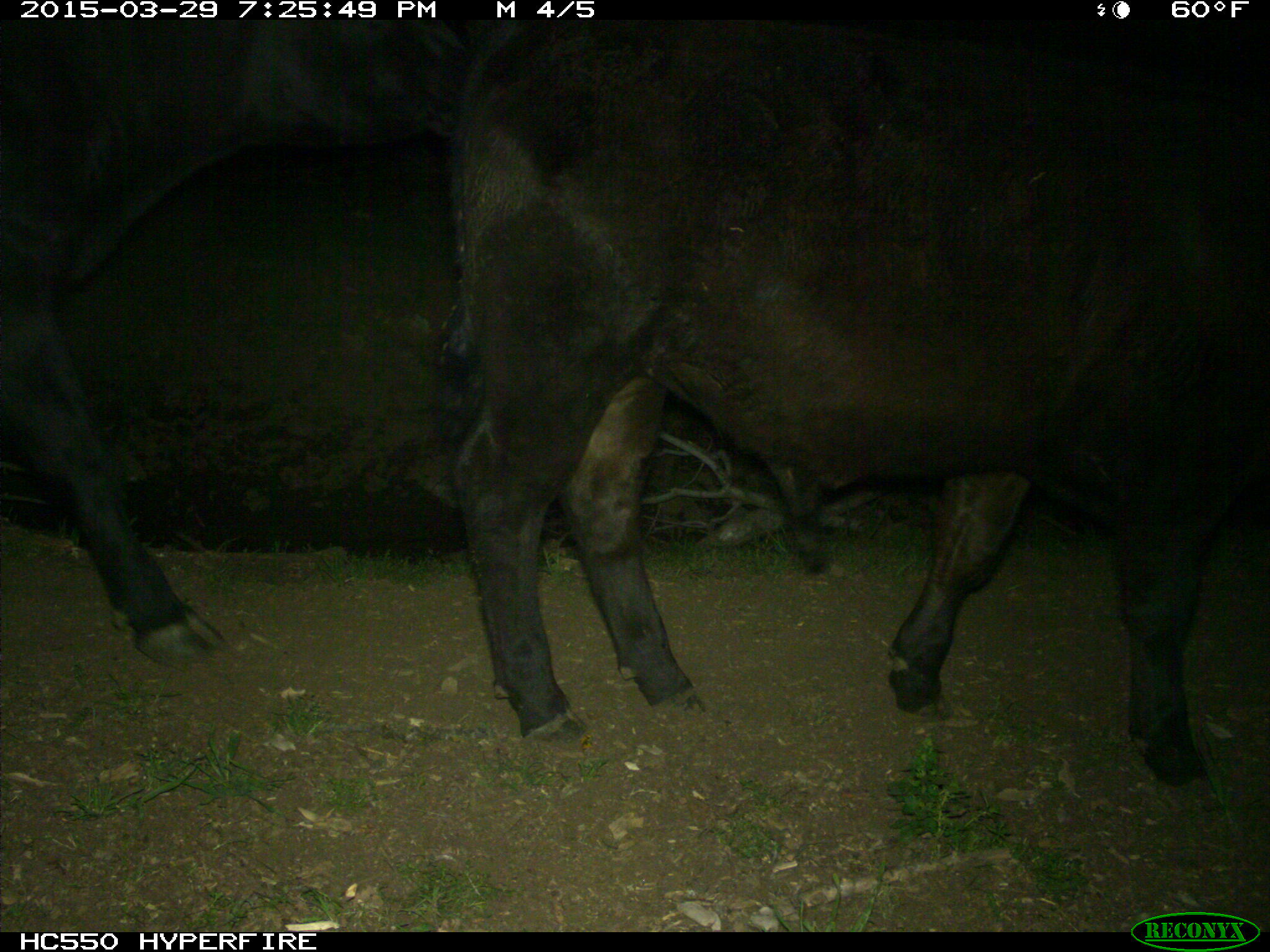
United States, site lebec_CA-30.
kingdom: Animalia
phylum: Chordata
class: Mammalia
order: Artiodactyla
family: Bovidae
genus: Bos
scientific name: Bos taurus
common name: domestic cow